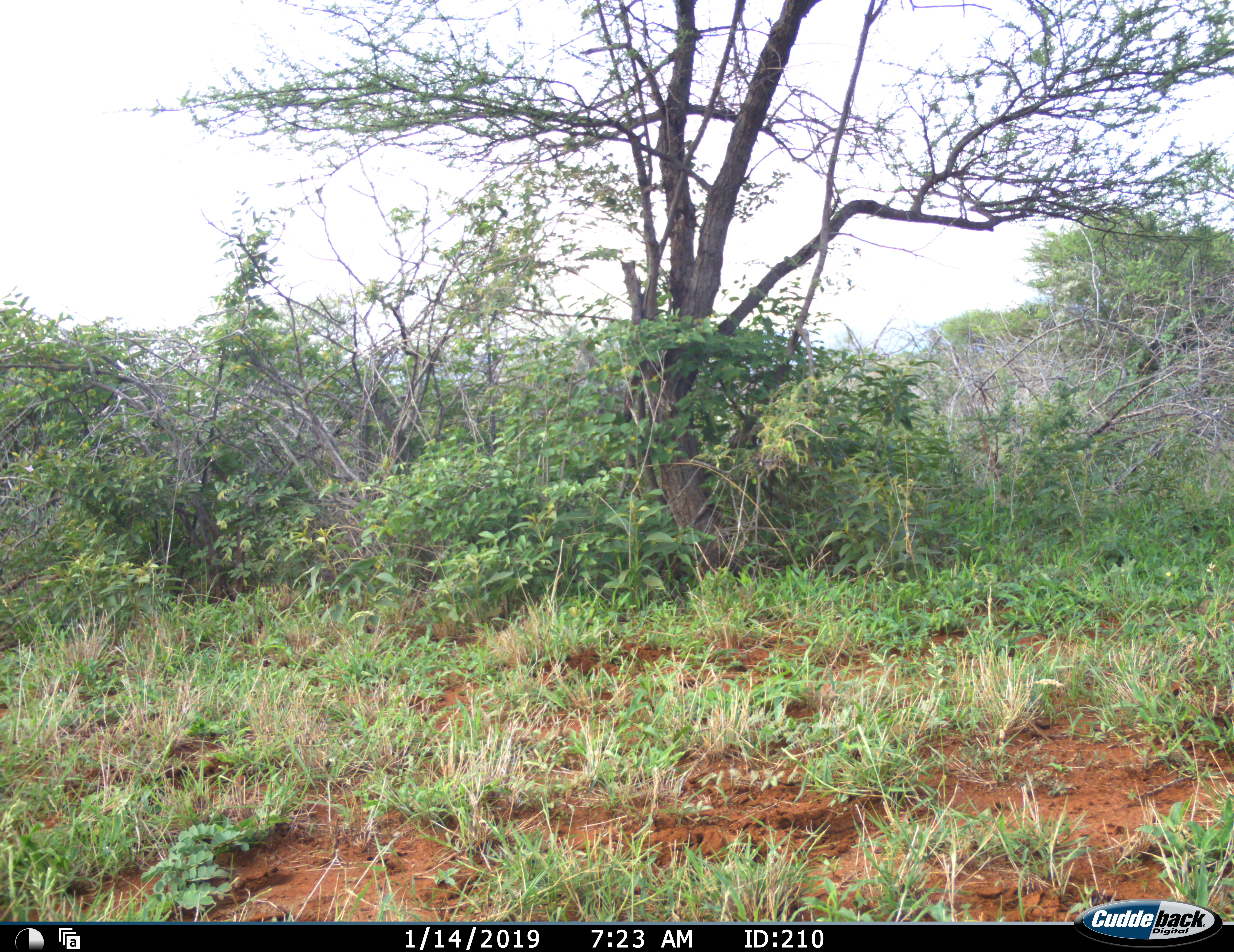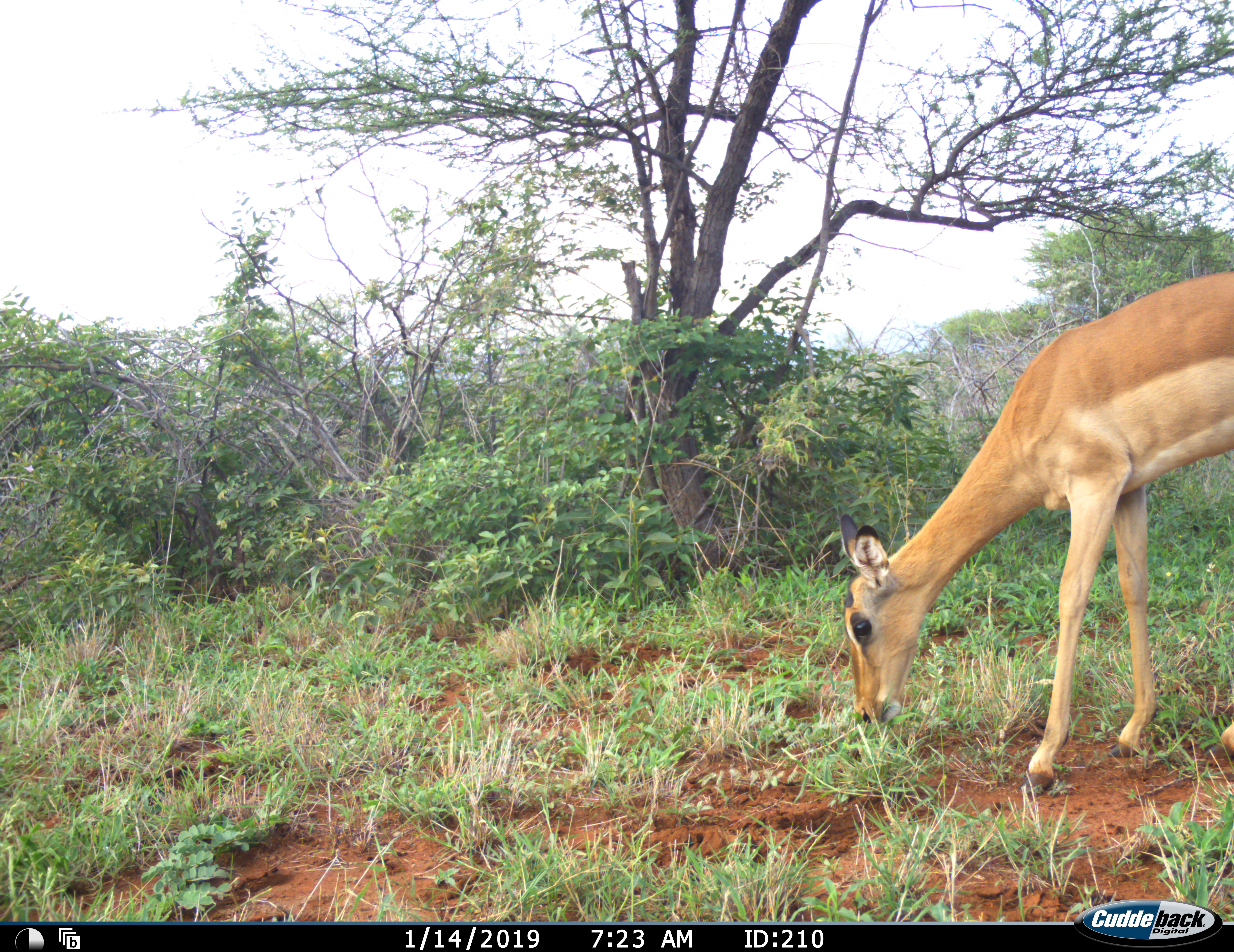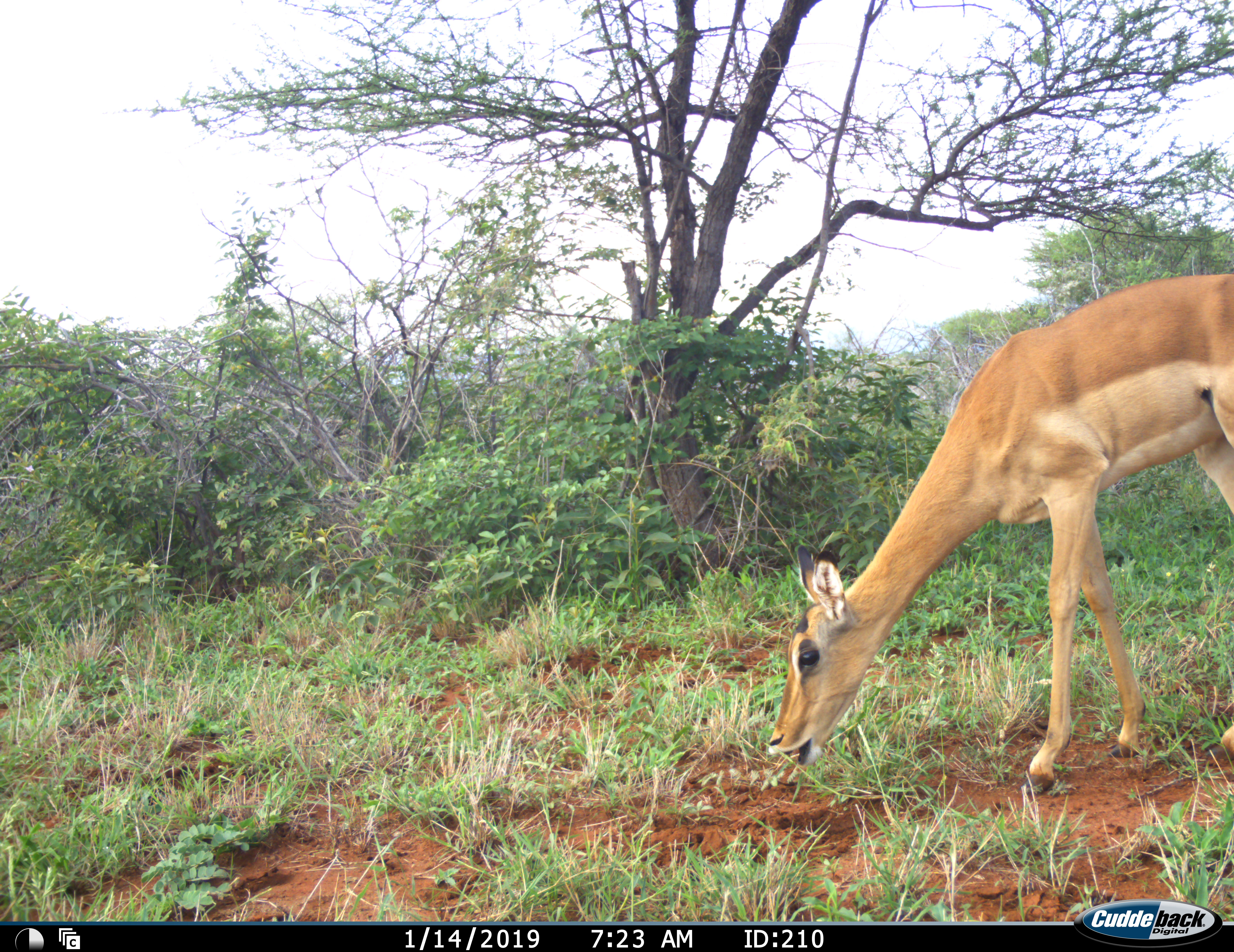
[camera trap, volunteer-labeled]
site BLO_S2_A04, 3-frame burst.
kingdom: Animalia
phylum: Chordata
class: Mammalia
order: Artiodactyla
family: Bovidae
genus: Aepyceros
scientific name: Aepyceros melampus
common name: impala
Impala (Aepyceros melampus), count 1. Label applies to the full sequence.